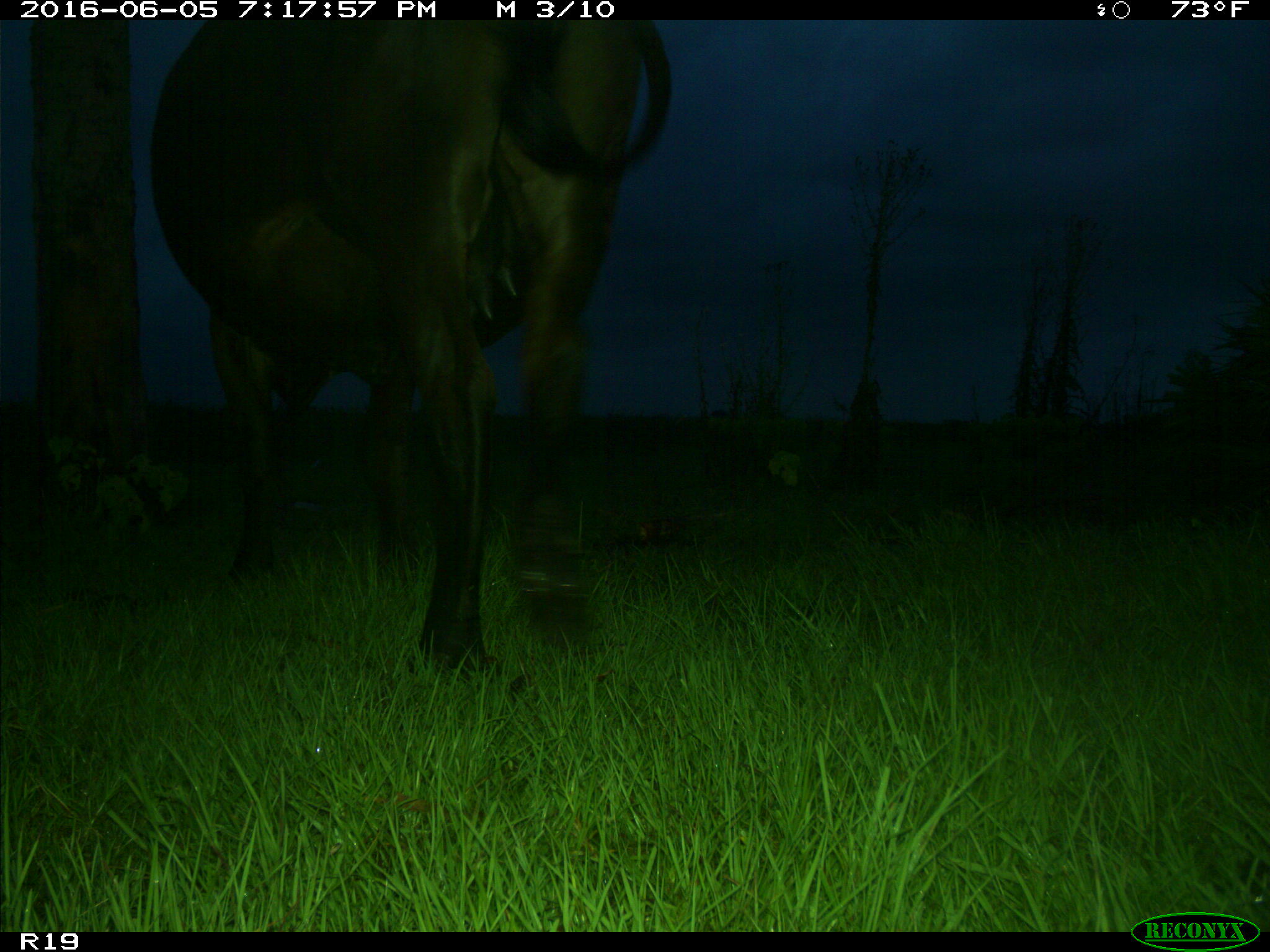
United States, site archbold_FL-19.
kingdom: Animalia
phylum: Chordata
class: Mammalia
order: Artiodactyla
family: Bovidae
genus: Bos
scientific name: Bos taurus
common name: domestic cow